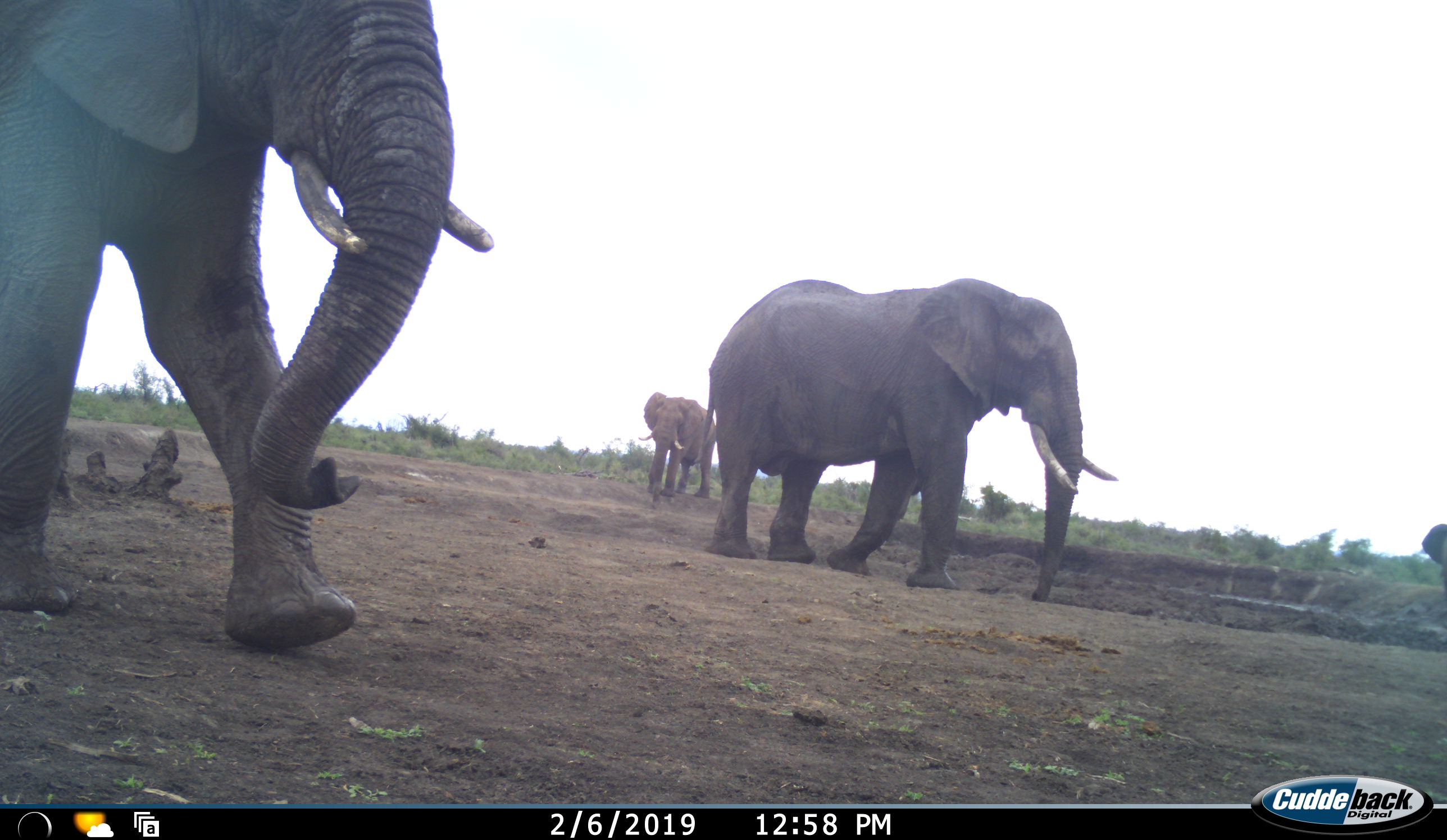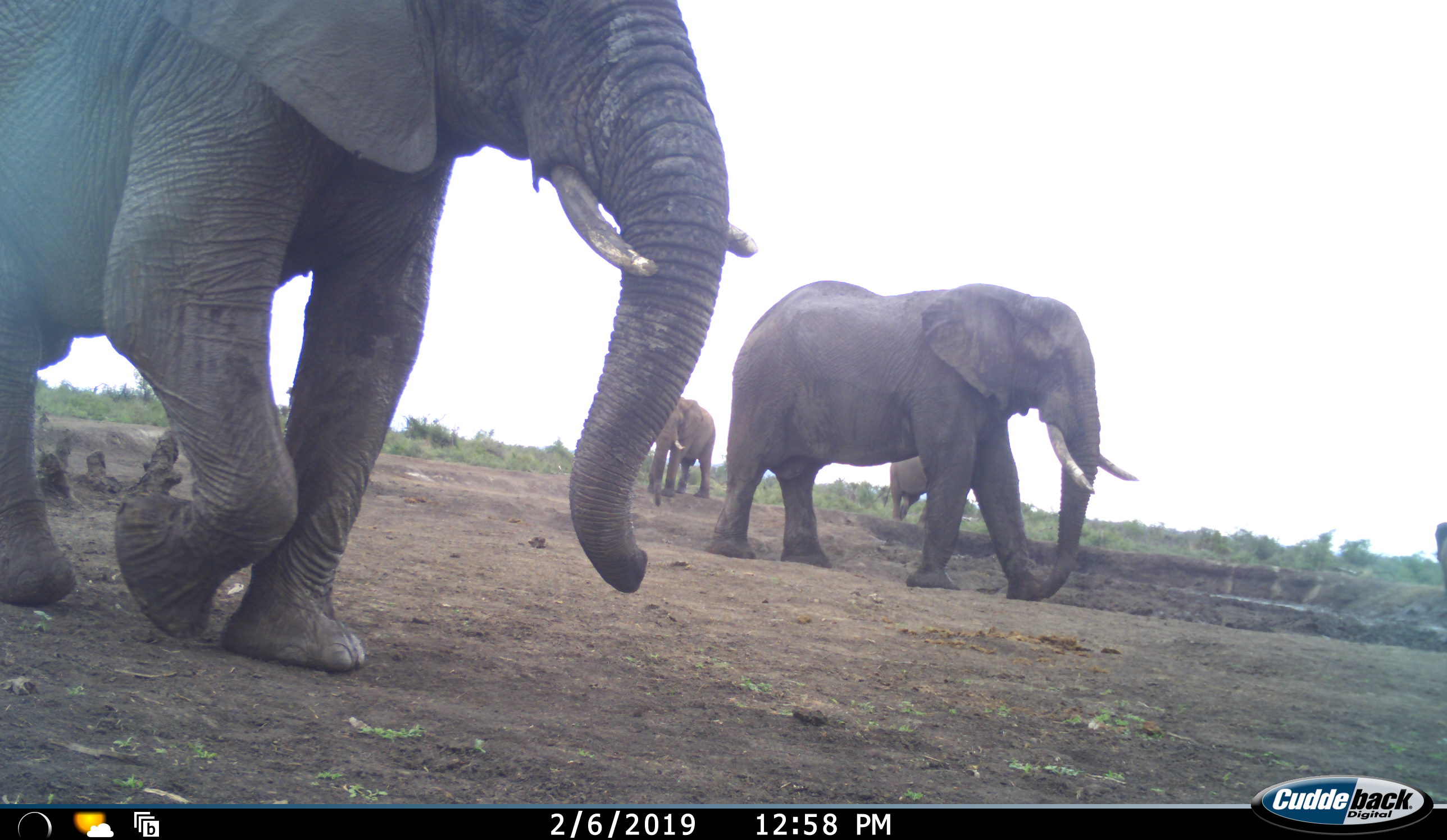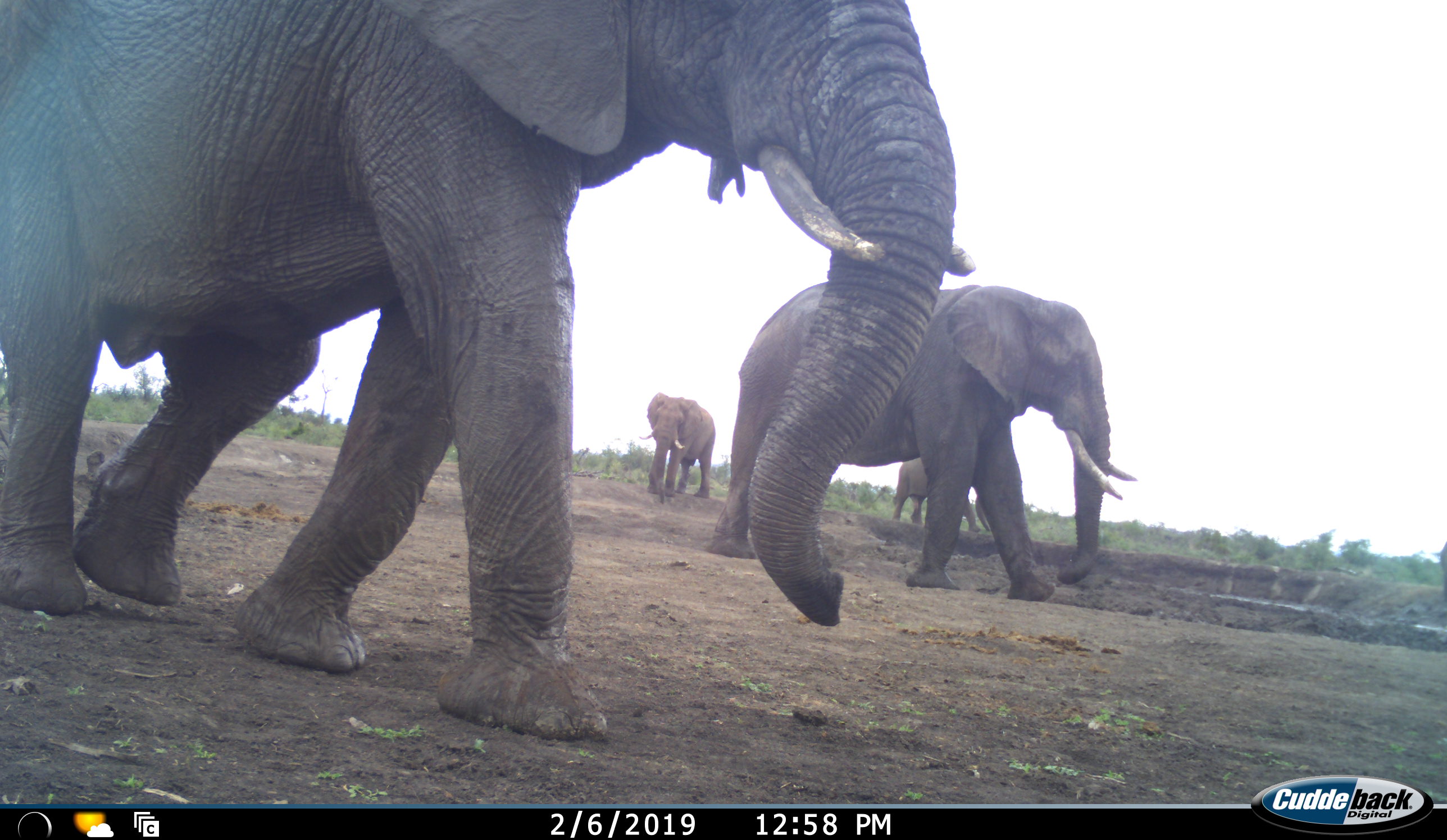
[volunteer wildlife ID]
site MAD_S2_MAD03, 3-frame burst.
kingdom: Animalia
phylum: Chordata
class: Mammalia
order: Proboscidea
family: Elephantidae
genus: Loxodonta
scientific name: Loxodonta africana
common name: african bush elephant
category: elephant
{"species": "elephant (african bush elephant) (Loxodonta africana)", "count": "5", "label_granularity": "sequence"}